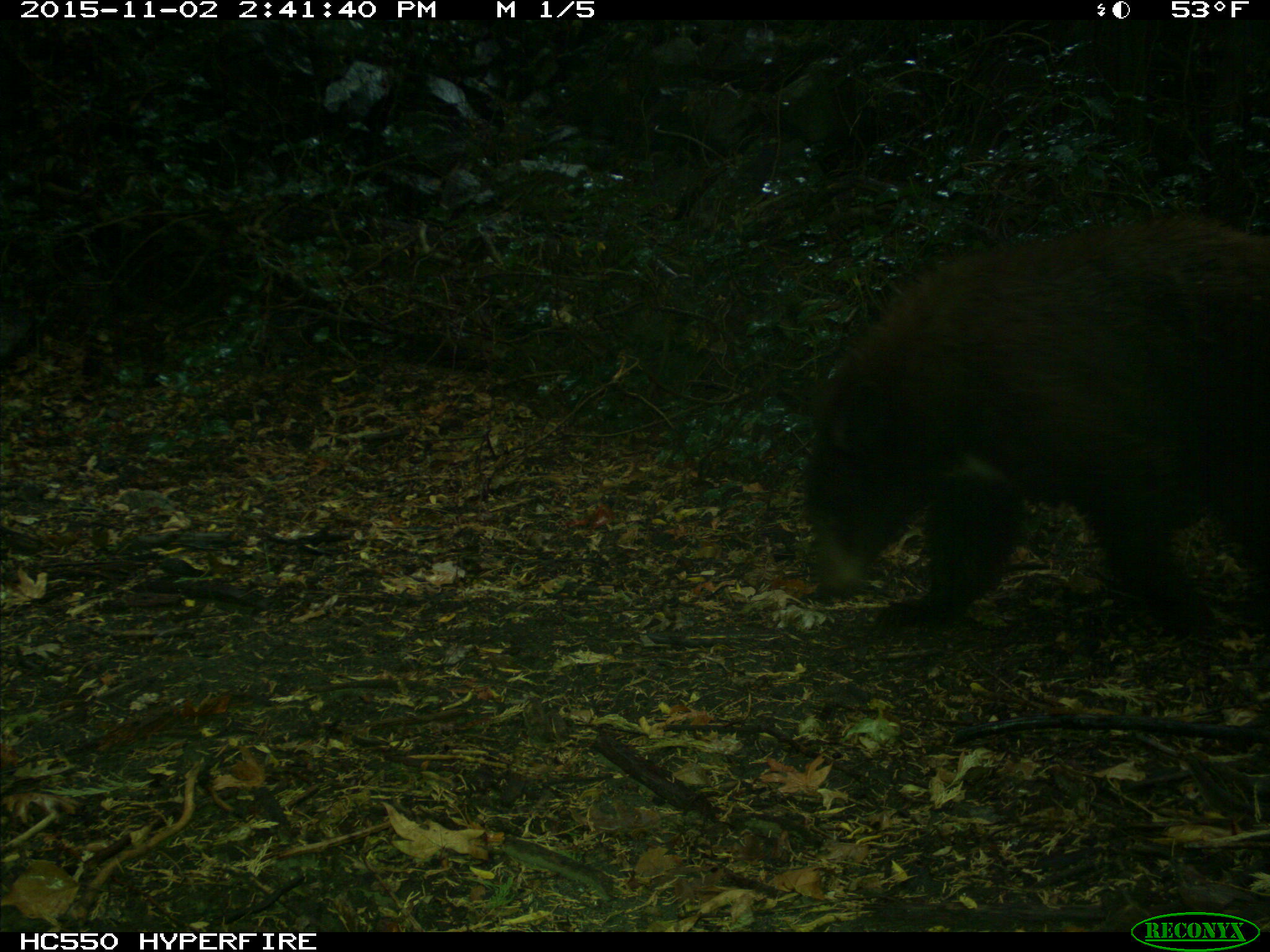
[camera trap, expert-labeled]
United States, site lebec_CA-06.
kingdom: Animalia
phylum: Chordata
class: Mammalia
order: Carnivora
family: Ursidae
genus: Ursus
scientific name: Ursus americanus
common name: american black bear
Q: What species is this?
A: Ursus americanus (american black bear).